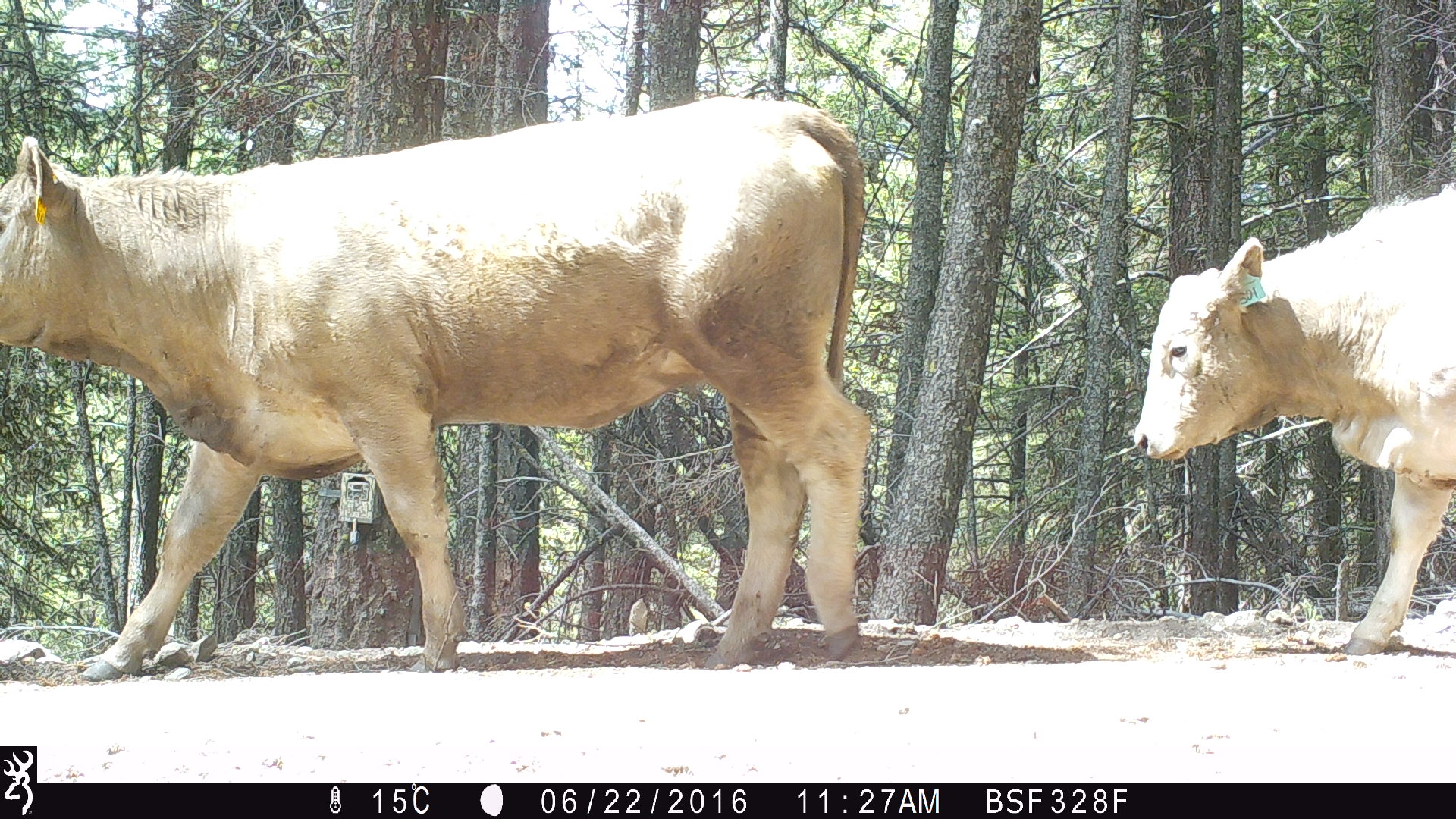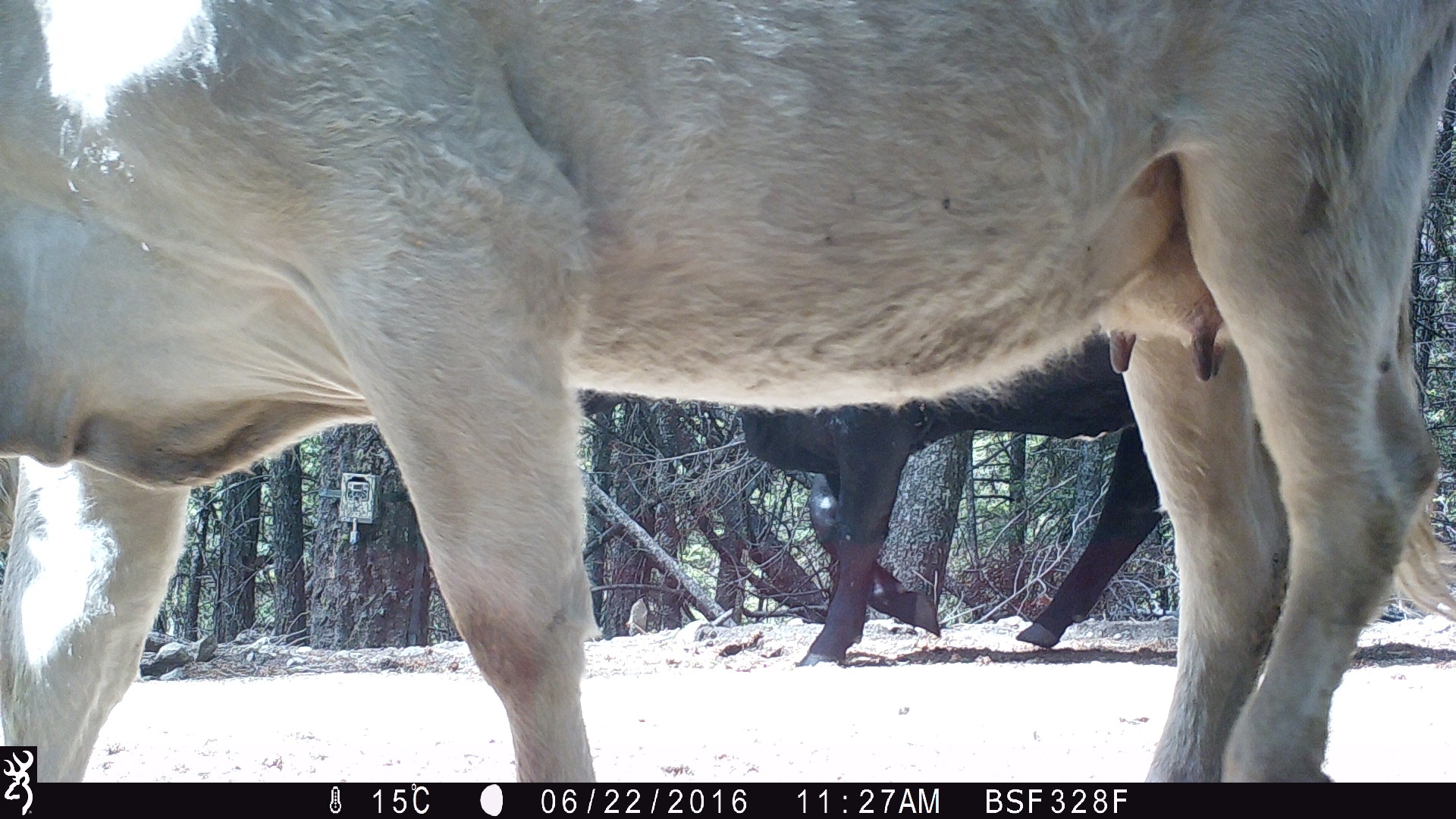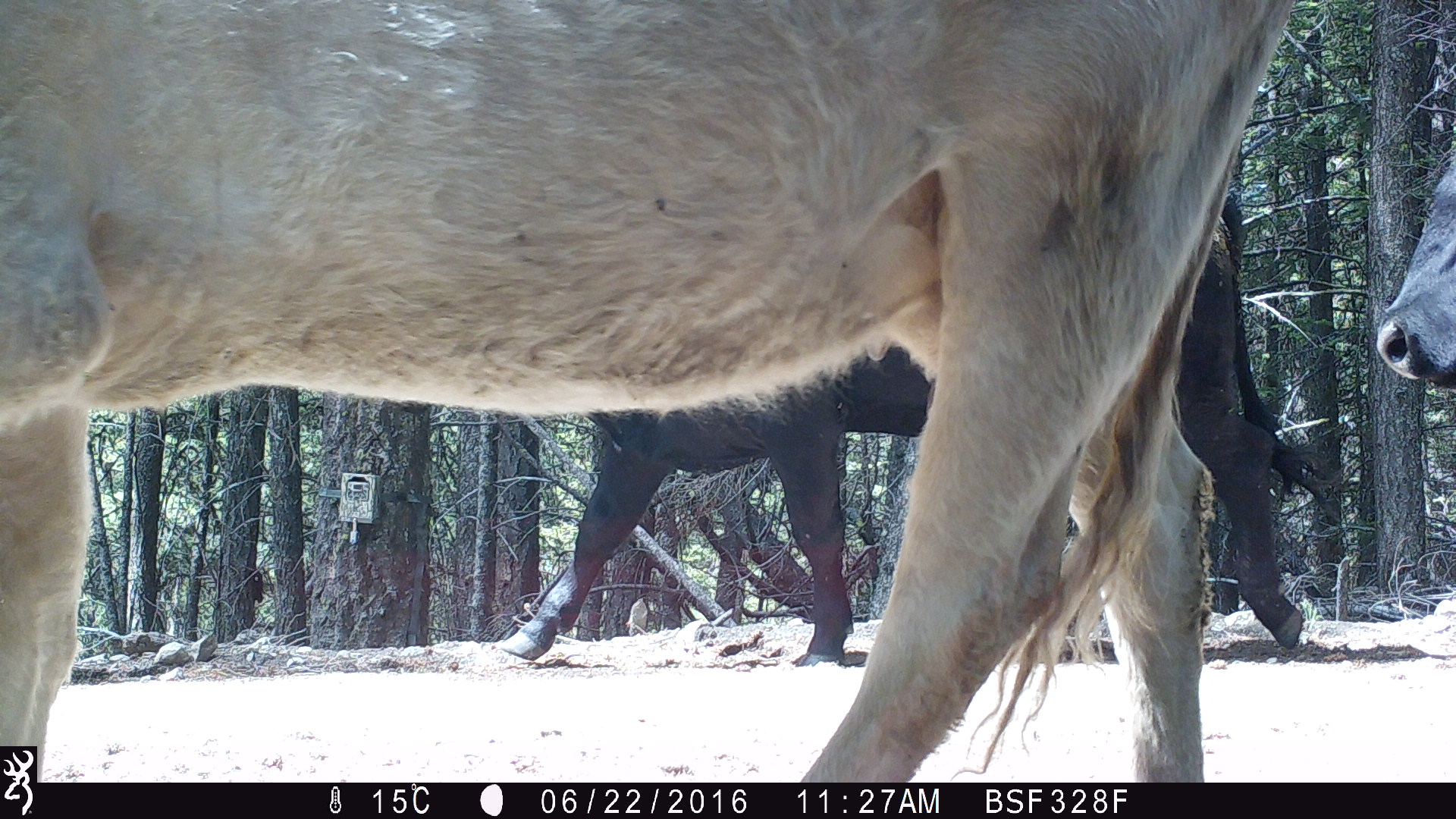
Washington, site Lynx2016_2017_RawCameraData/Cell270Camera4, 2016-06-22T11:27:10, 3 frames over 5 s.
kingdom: Animalia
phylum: Chordata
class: Mammalia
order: Artiodactyla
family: Bovidae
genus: Bos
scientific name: Bos taurus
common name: domestic cattle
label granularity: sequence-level